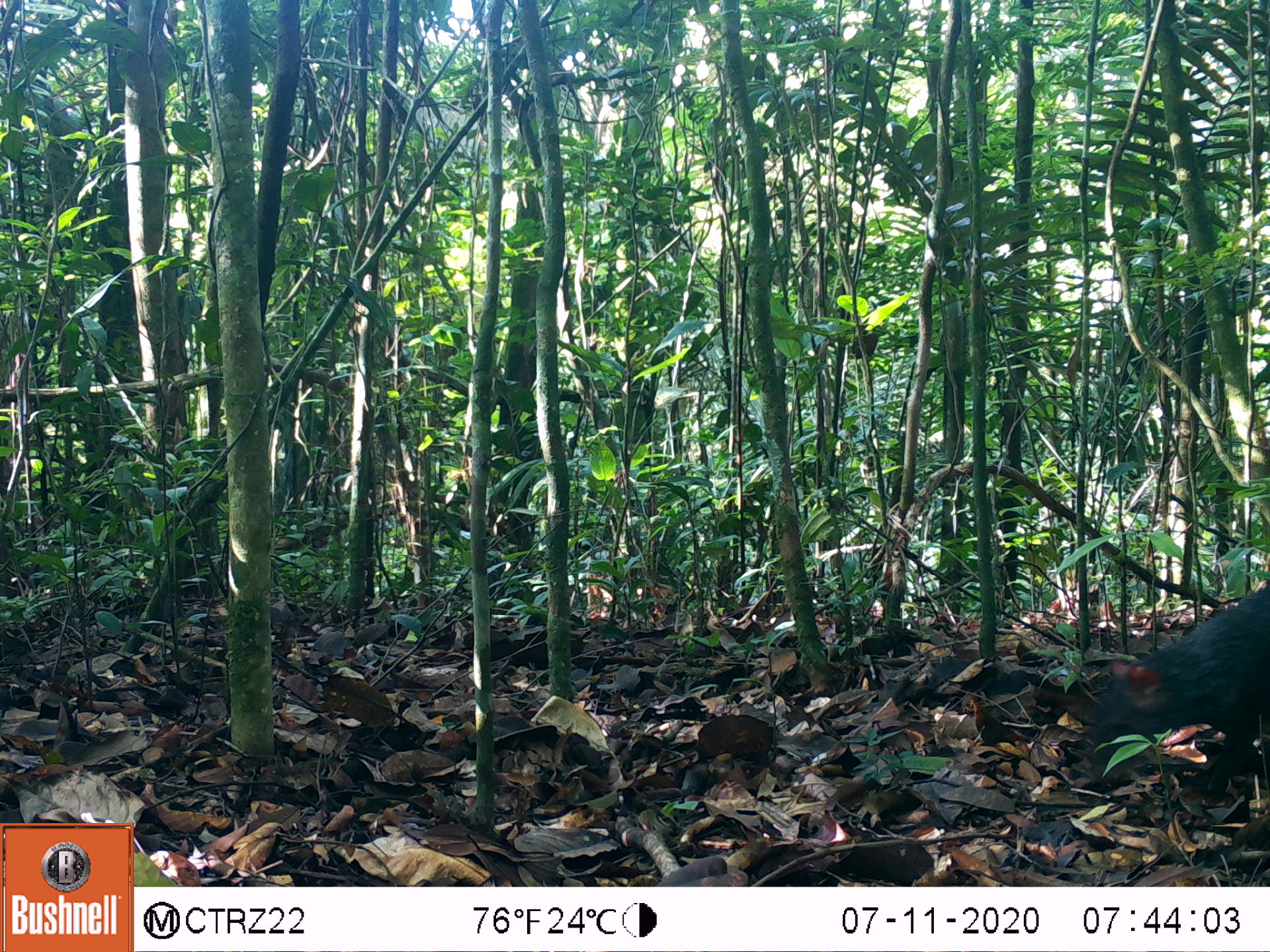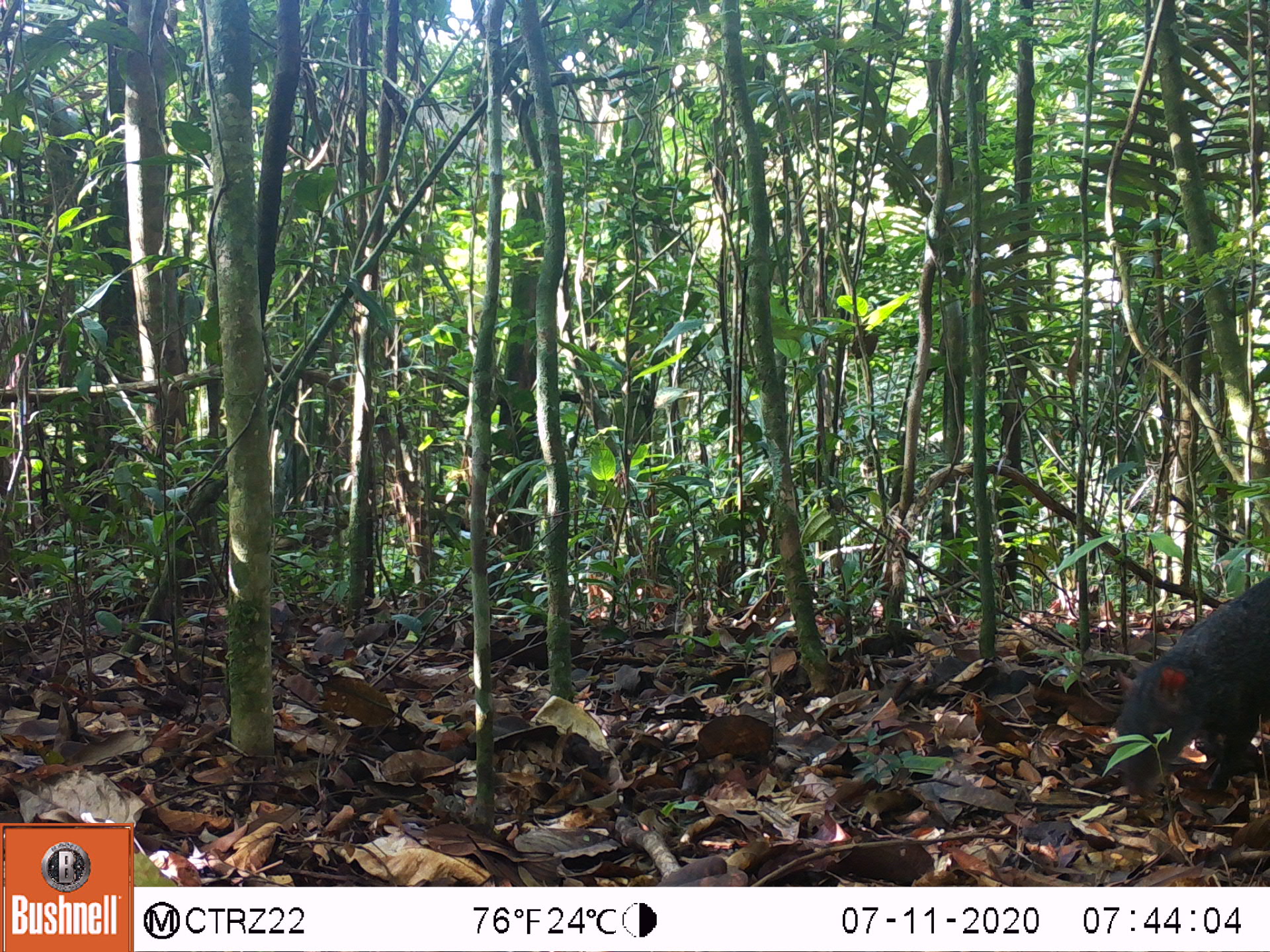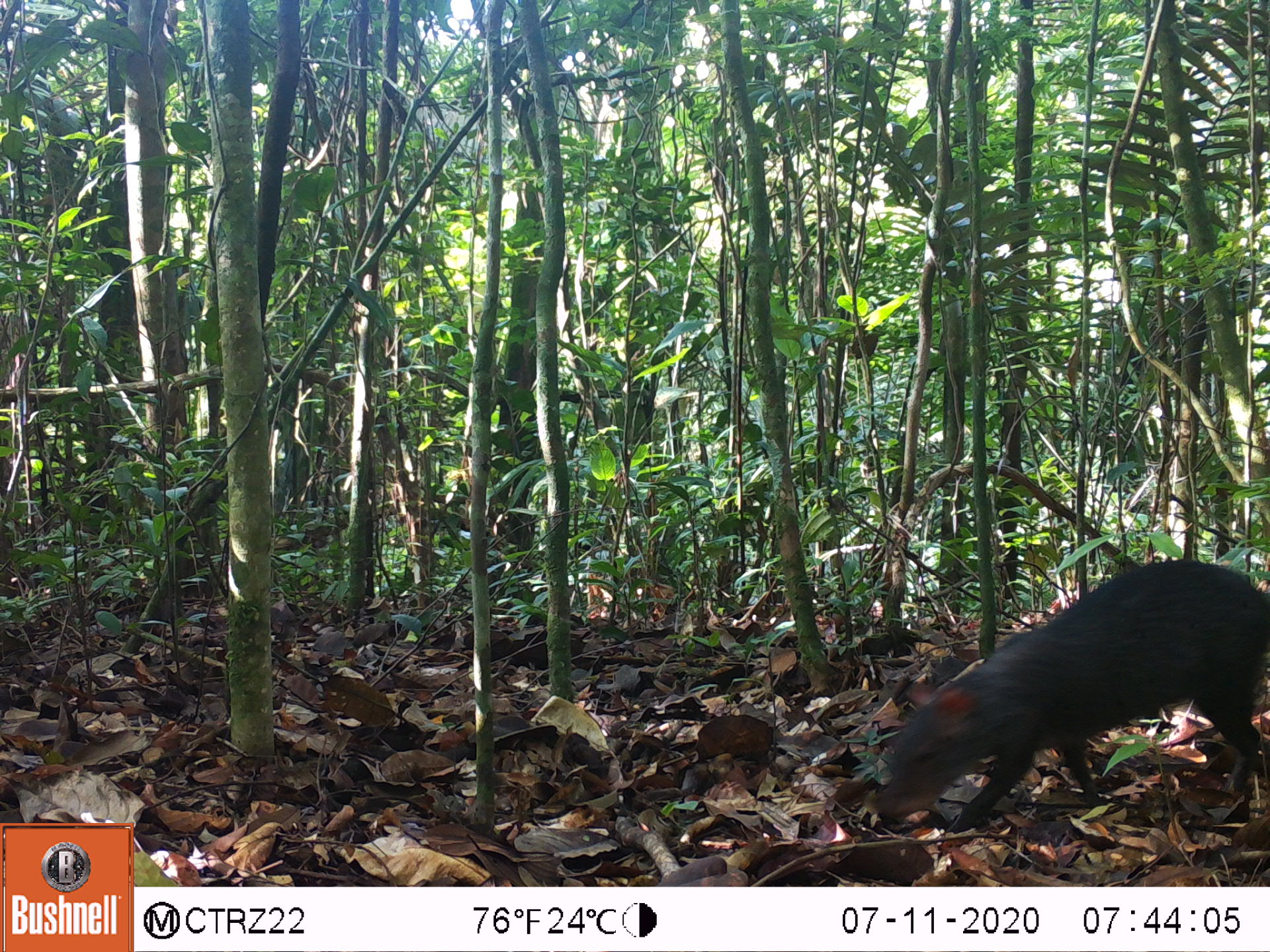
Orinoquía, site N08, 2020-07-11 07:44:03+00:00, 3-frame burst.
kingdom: Animalia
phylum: Chordata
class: Mammalia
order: Rodentia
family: Dasyproctidae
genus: Dasyprocta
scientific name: Dasyprocta fuliginosa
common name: black agouti